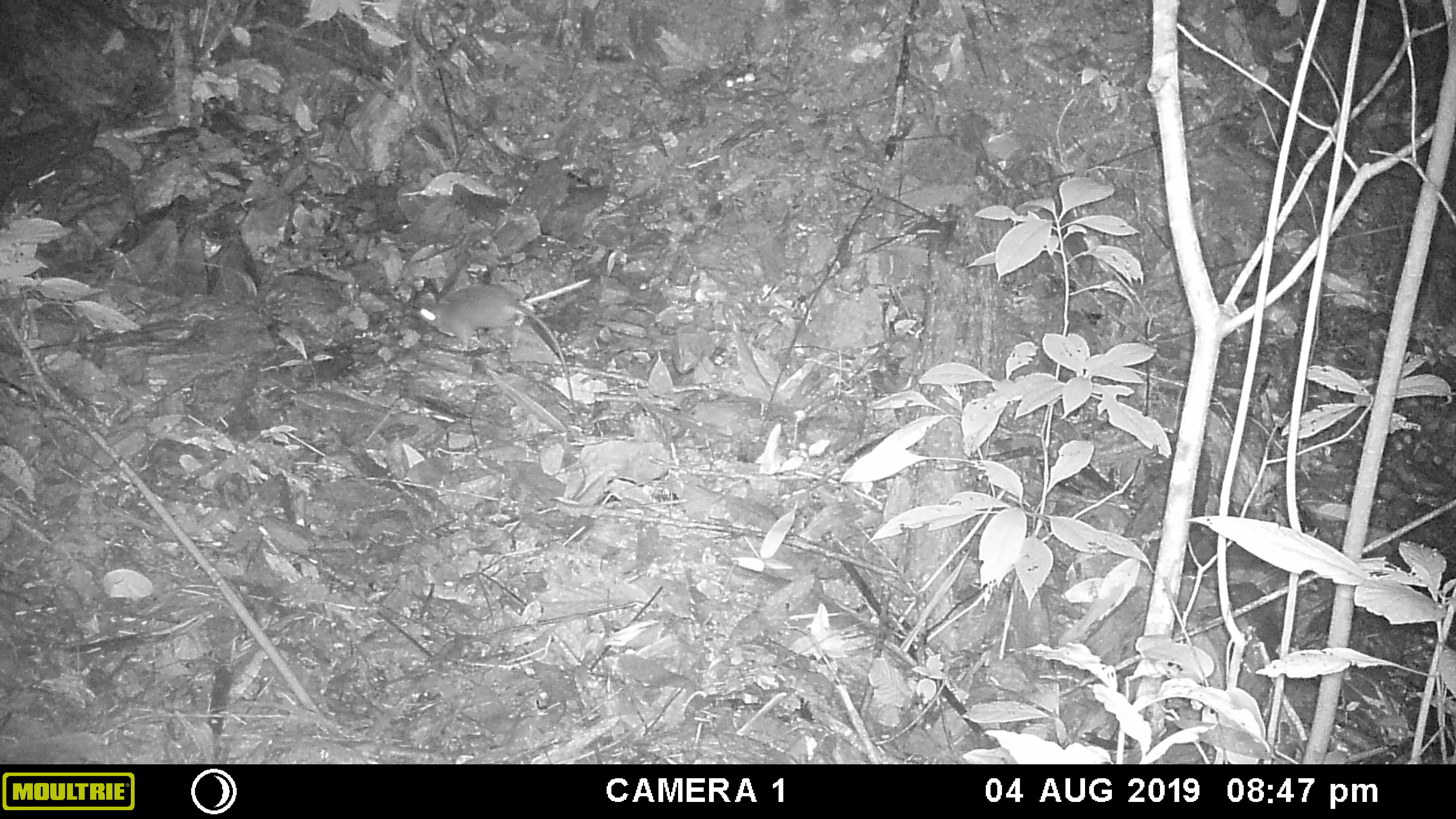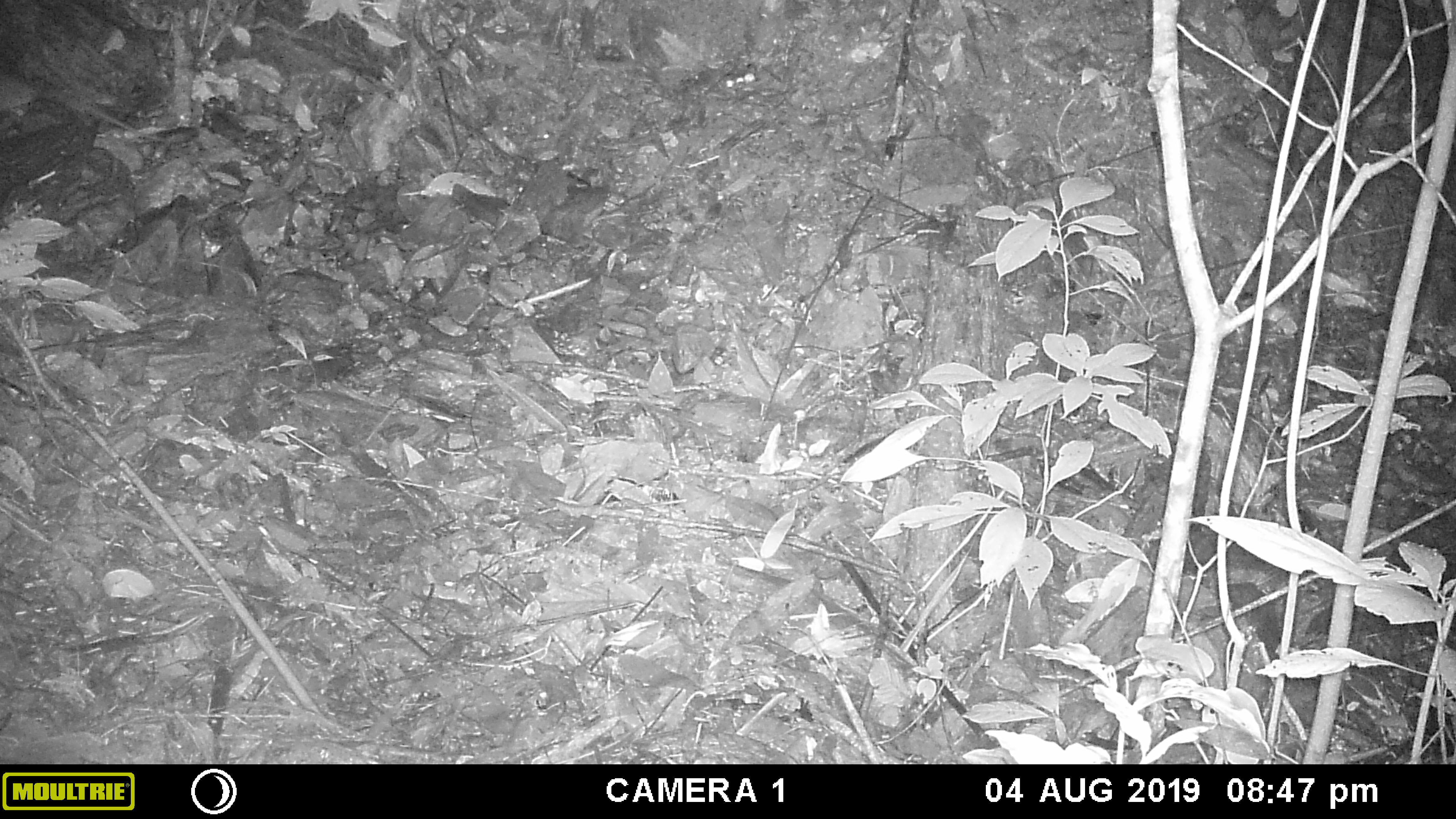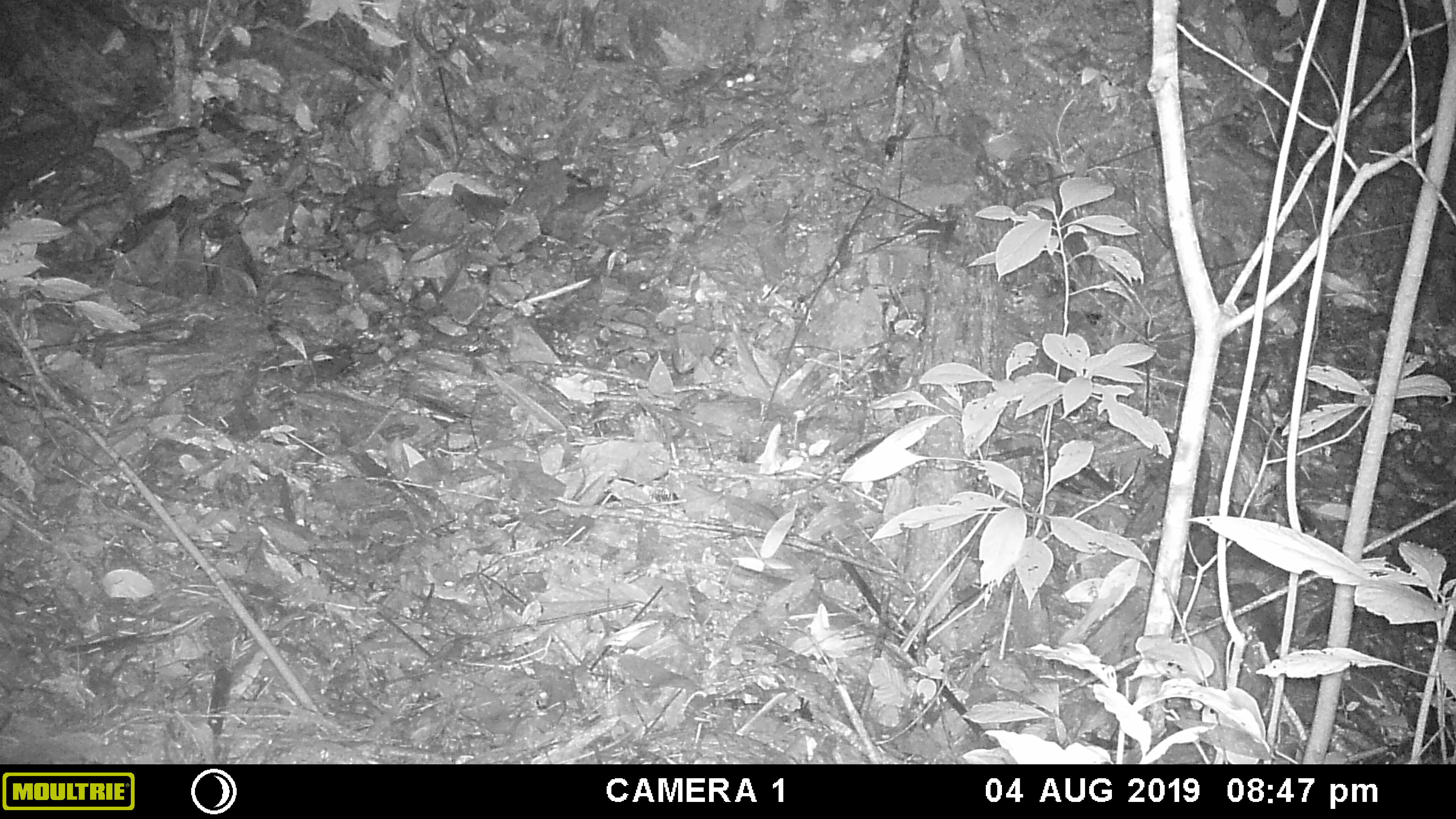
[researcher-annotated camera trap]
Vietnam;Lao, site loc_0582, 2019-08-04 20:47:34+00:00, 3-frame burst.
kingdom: Animalia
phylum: Chordata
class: Mammalia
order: Rodentia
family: Muridae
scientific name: Muridae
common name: old-world mice and rats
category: unidentified murid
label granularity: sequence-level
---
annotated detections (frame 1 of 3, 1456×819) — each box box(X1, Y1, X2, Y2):
unidentified murid: box(414, 283, 577, 419)